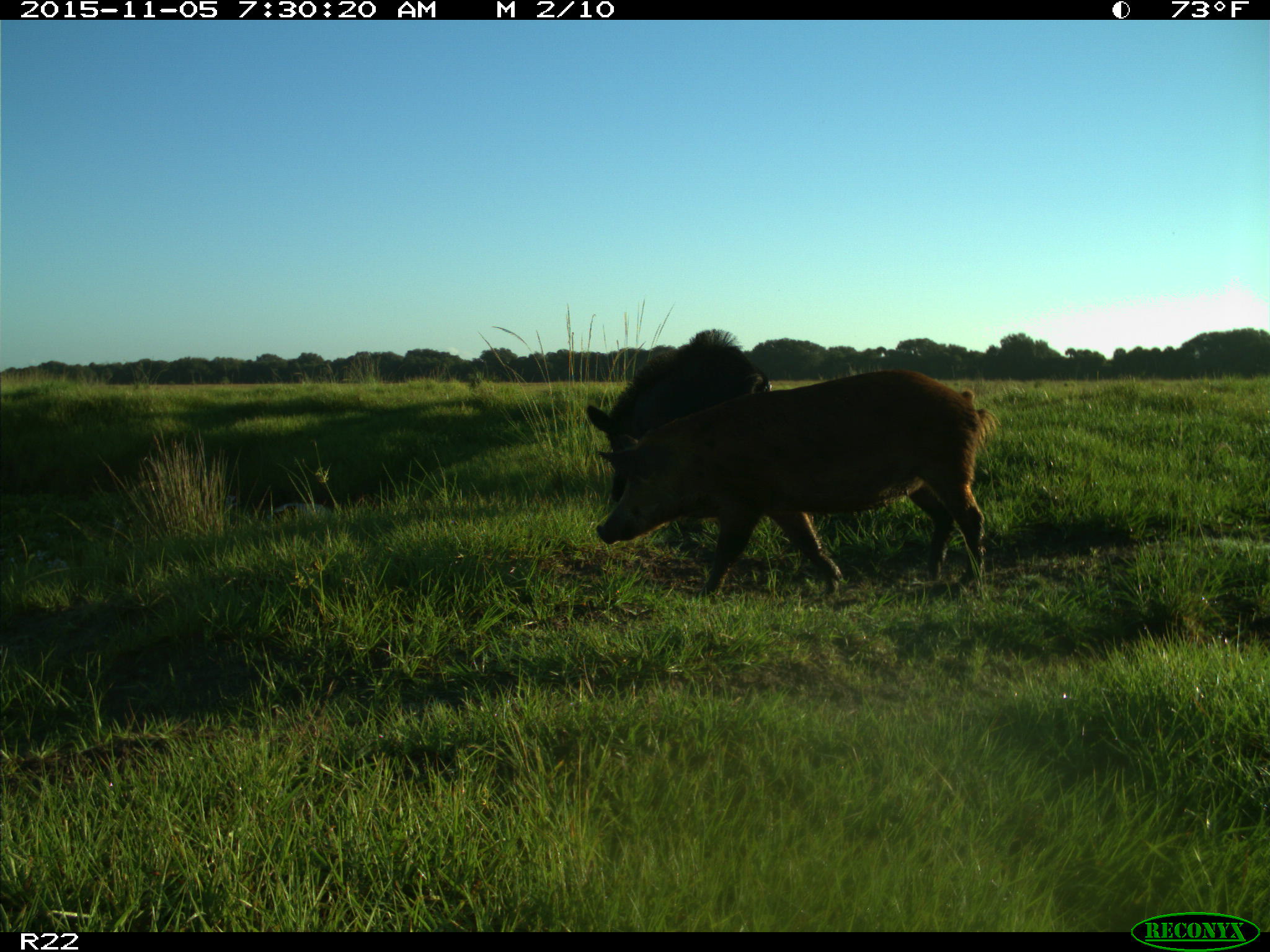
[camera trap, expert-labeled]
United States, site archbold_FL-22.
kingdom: Animalia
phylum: Chordata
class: Mammalia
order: Artiodactyla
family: Suidae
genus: Sus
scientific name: Sus scrofa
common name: wild boar